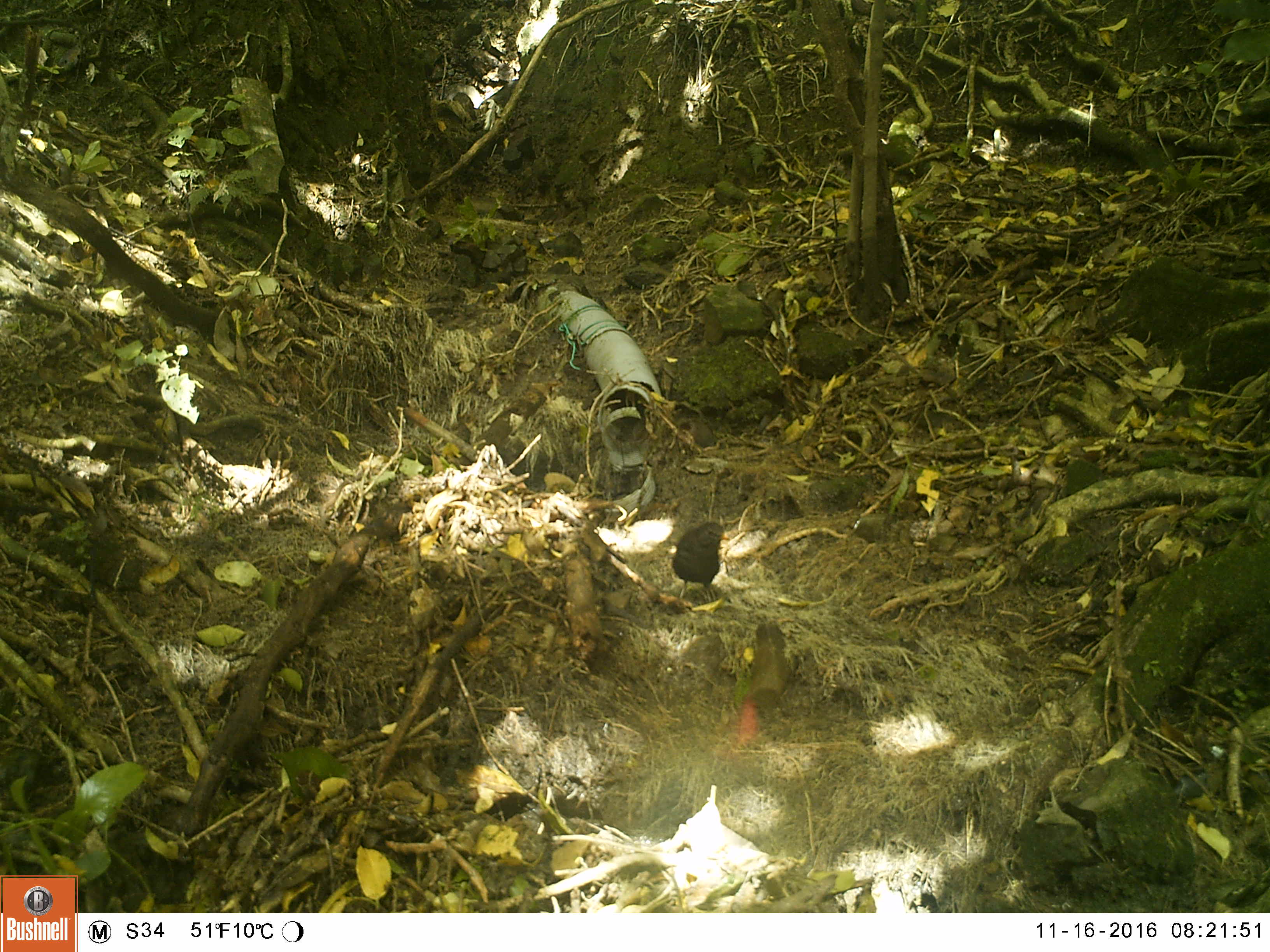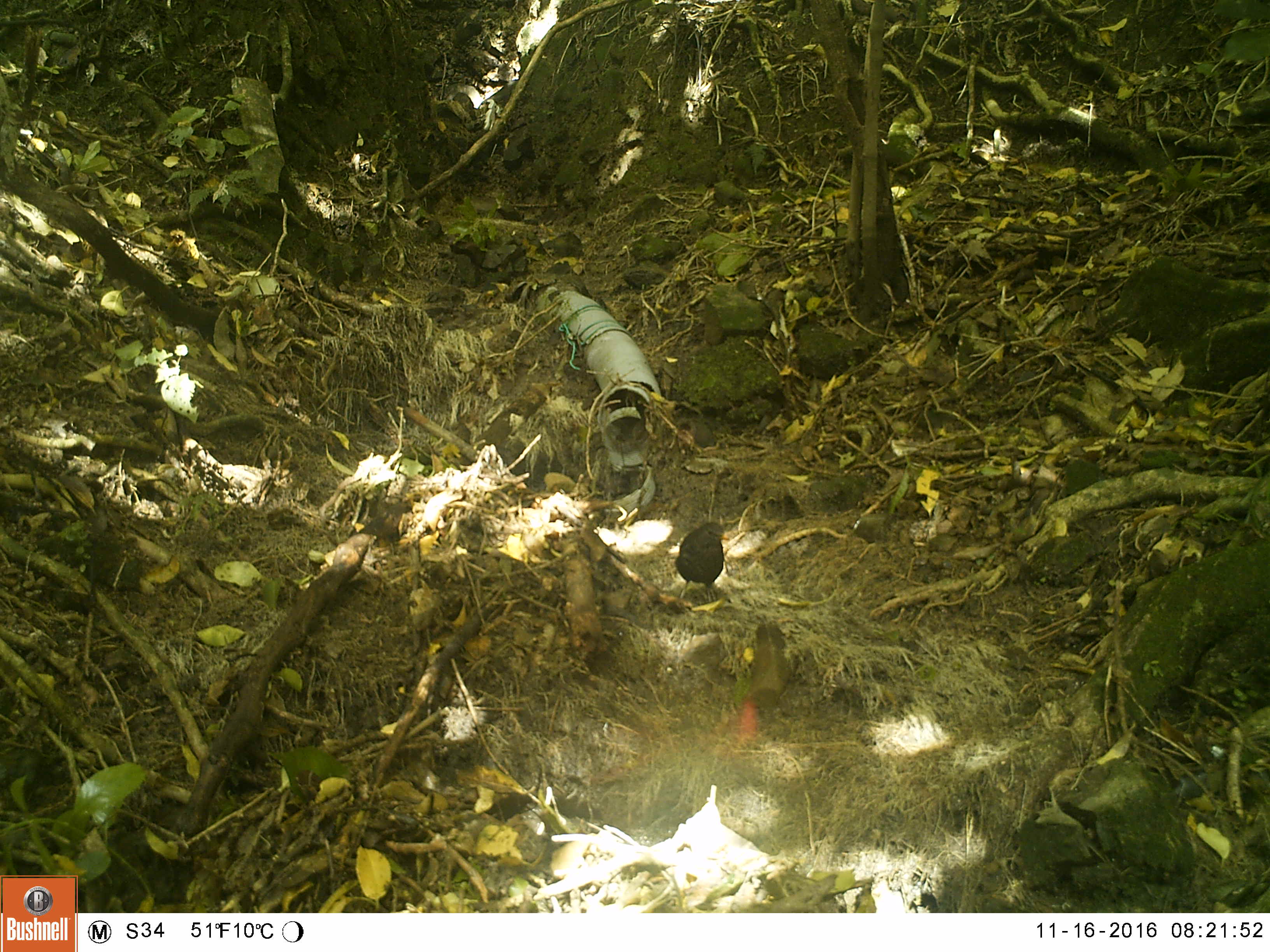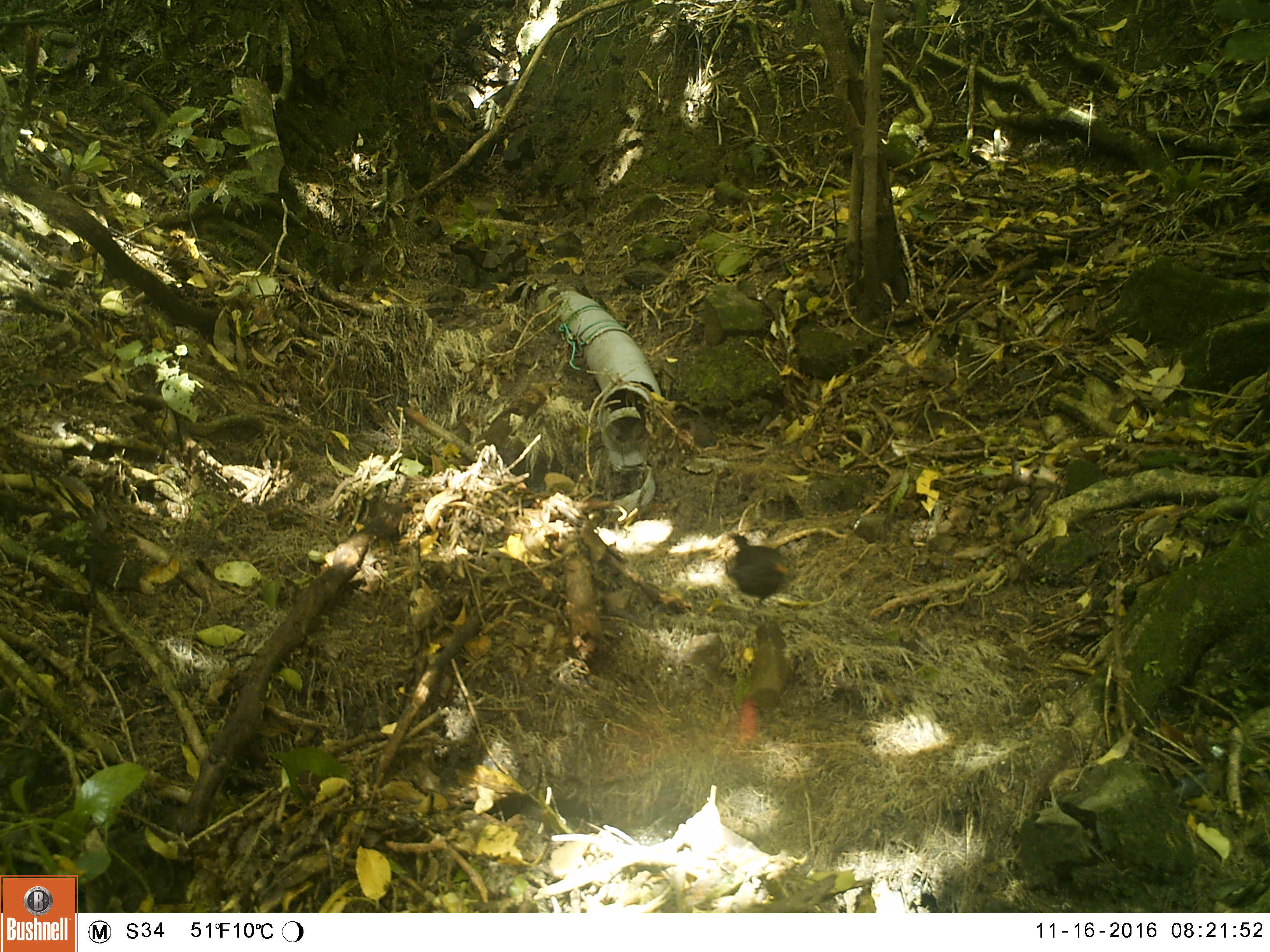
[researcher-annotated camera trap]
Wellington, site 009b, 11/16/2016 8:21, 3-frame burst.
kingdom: Animalia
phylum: Chordata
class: Aves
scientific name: Aves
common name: bird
Bird (Aves).